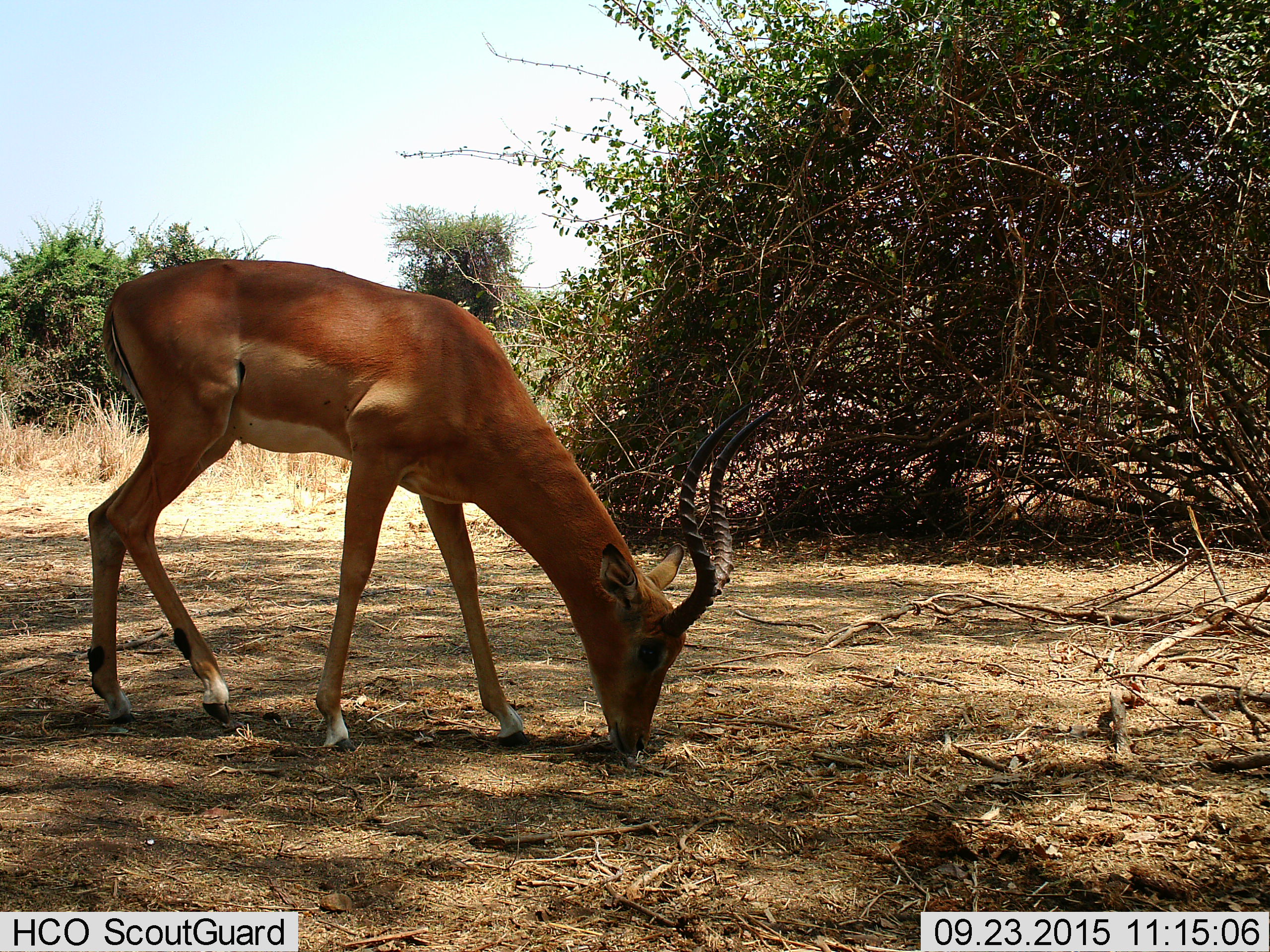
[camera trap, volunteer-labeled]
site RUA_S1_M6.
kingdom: Animalia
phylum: Chordata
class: Mammalia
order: Artiodactyla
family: Bovidae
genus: Aepyceros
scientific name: Aepyceros melampus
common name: impala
Impala (Aepyceros melampus), count 1. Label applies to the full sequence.